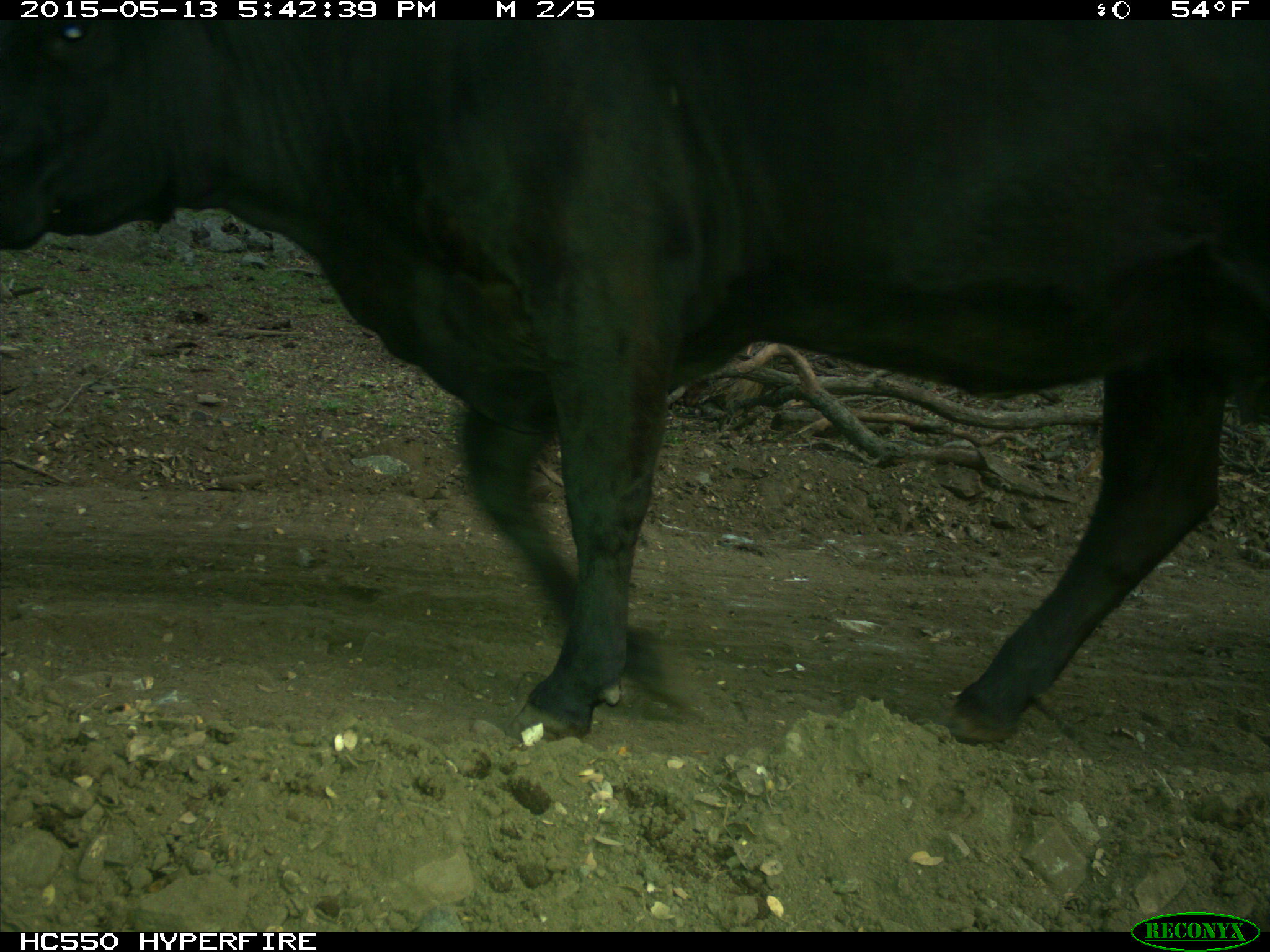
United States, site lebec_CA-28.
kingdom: Animalia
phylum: Chordata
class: Mammalia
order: Artiodactyla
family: Bovidae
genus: Bos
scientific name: Bos taurus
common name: domestic cow